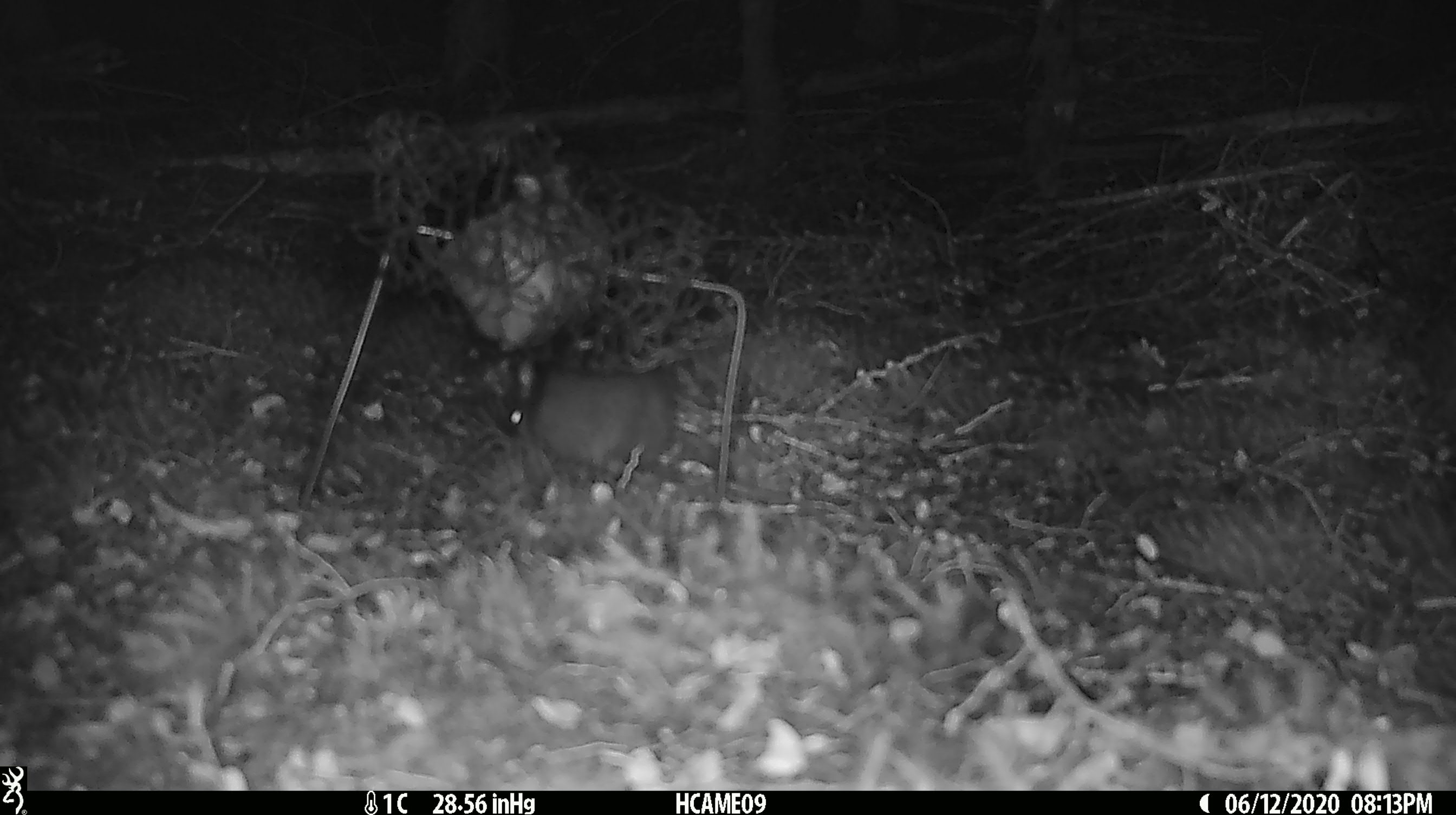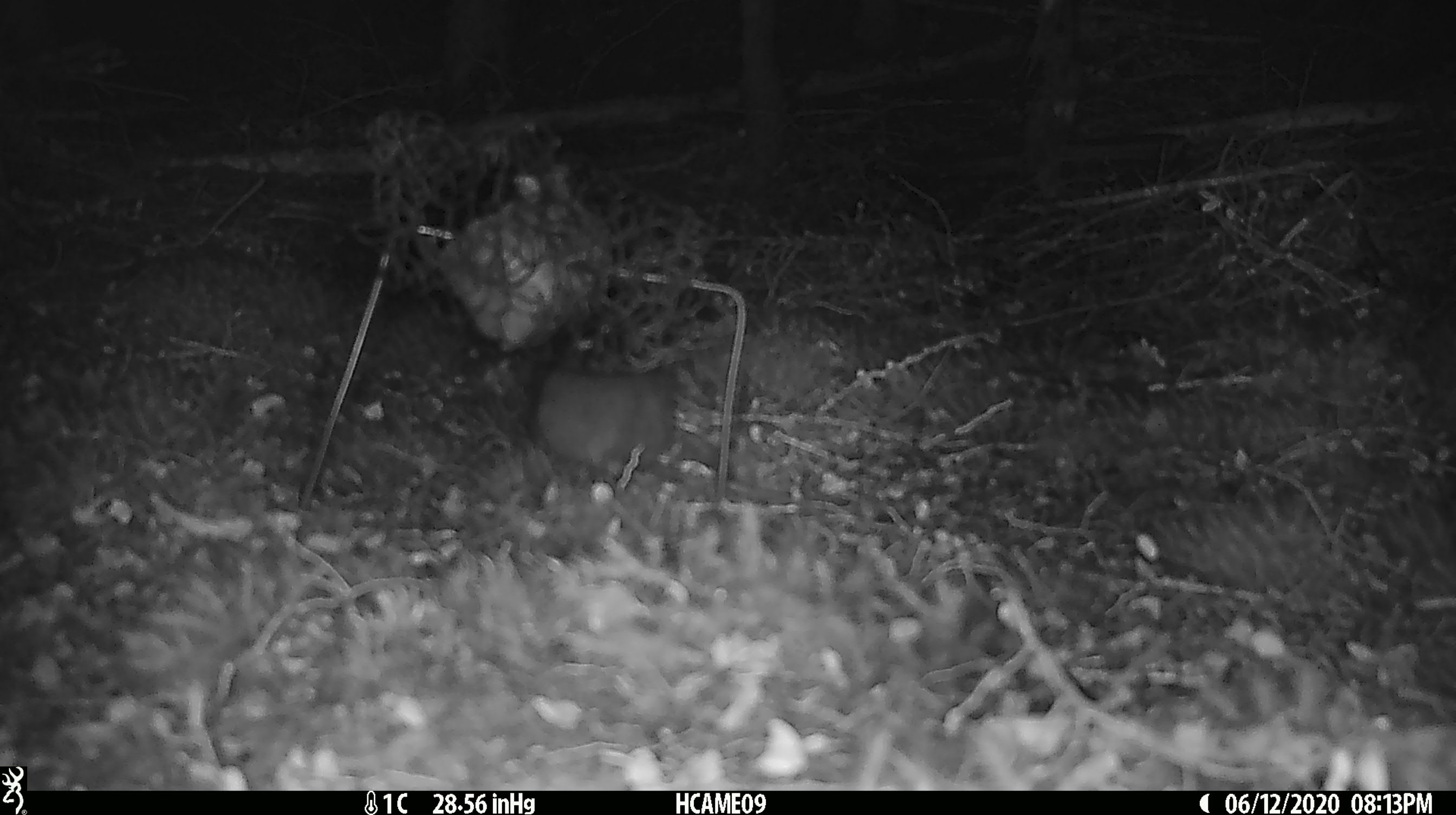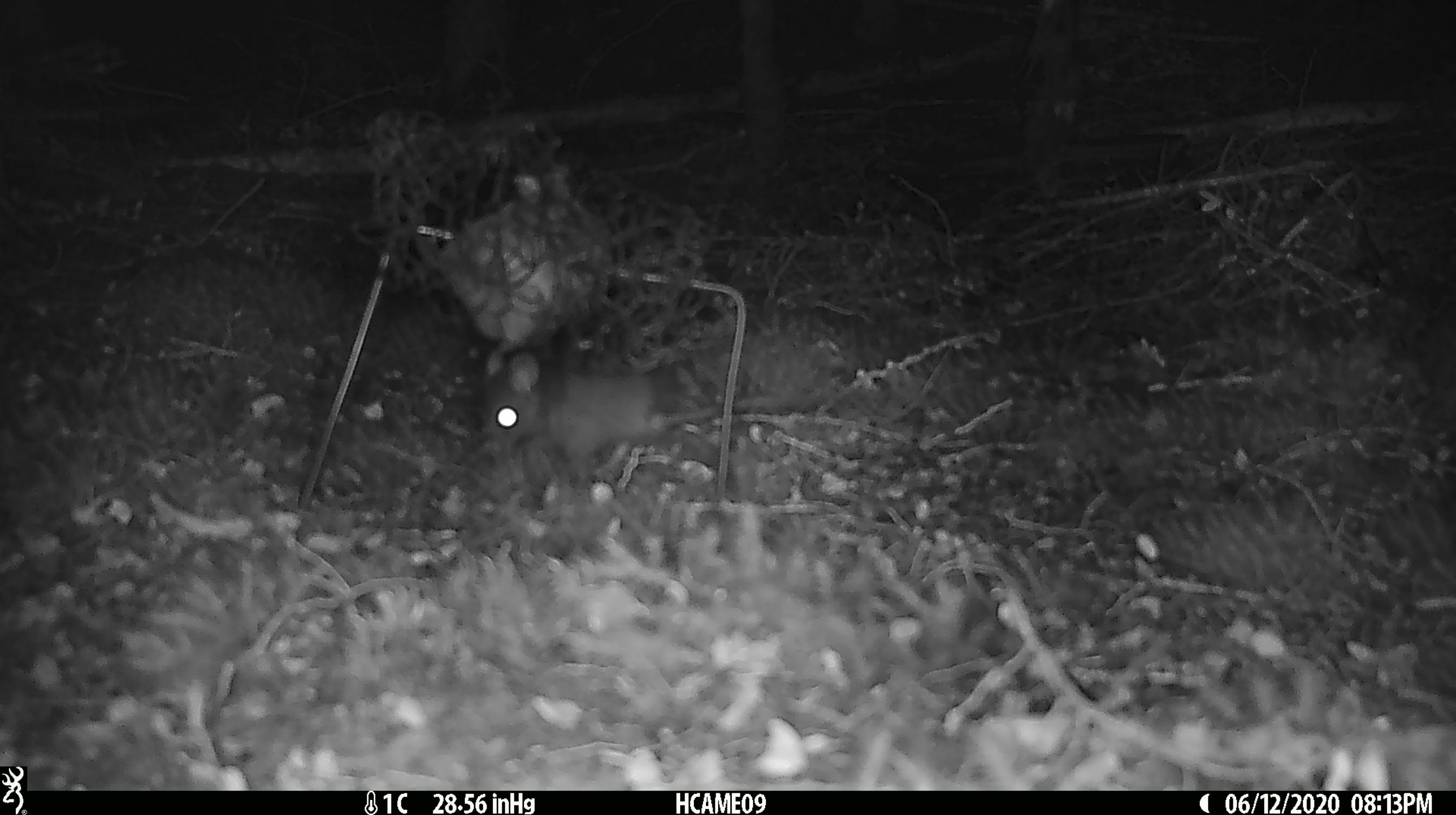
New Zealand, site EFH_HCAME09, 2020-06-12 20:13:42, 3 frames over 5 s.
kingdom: Animalia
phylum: Chordata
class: Mammalia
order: Rodentia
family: Muridae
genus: Rattus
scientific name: Rattus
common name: rat